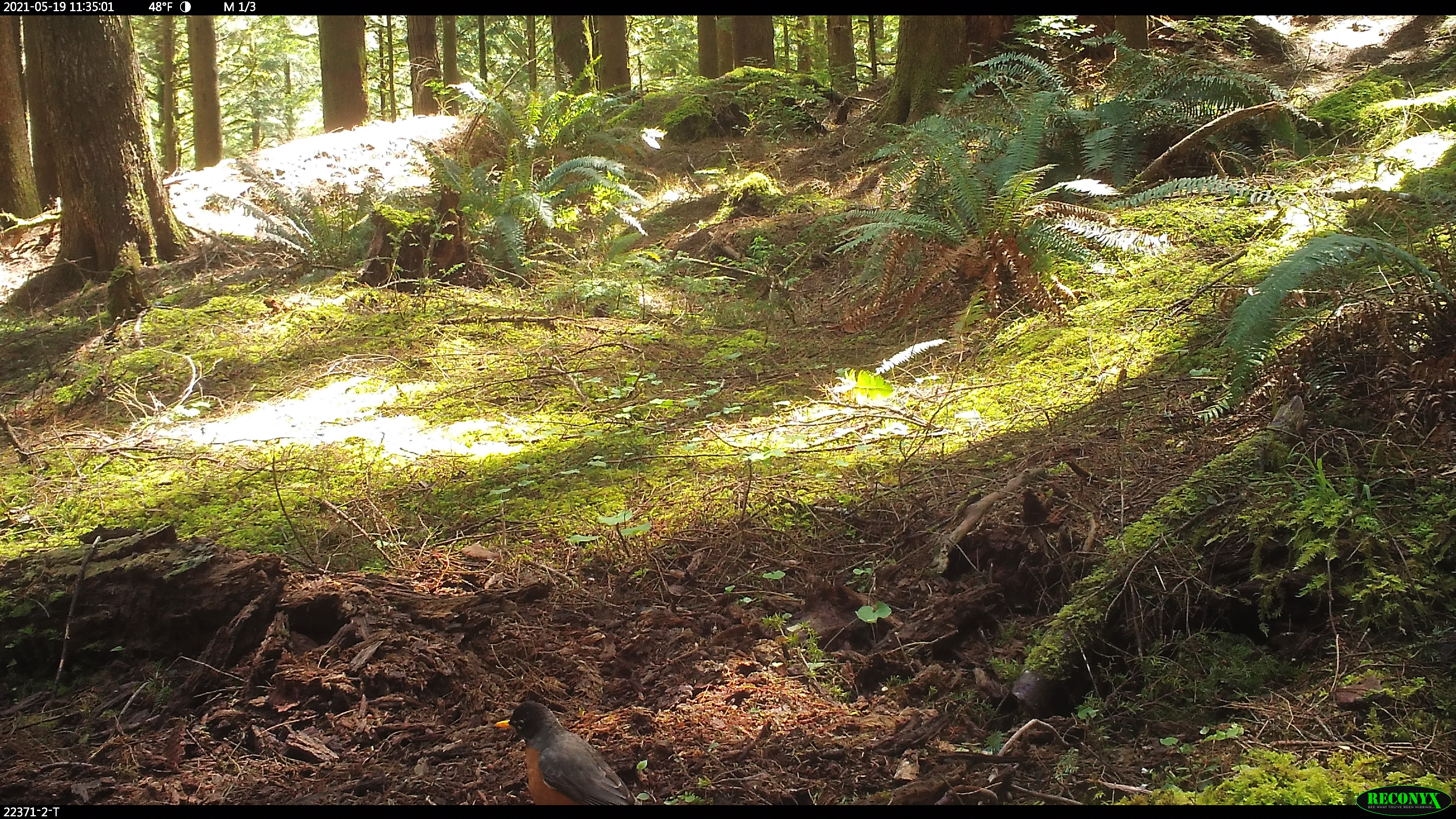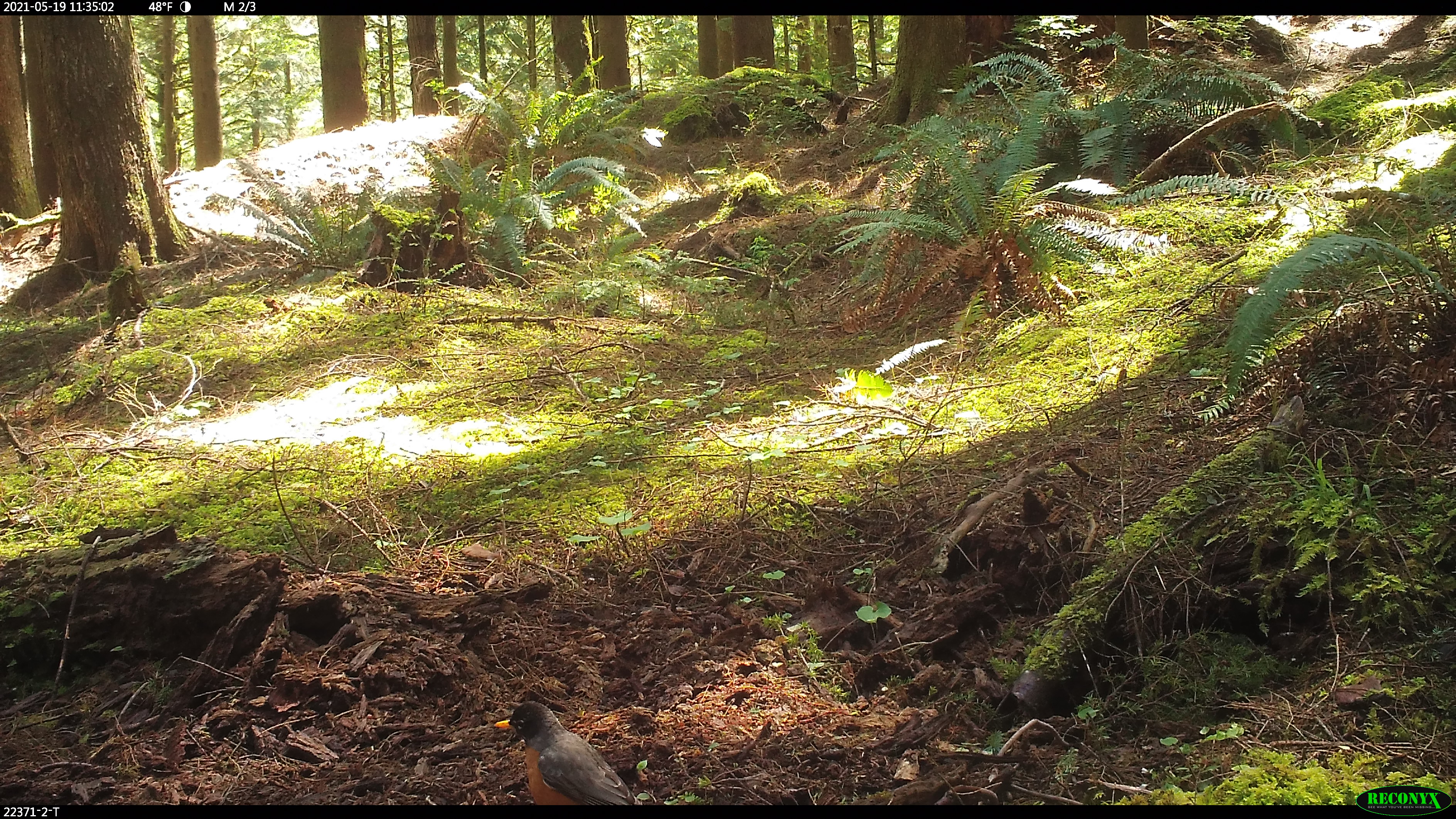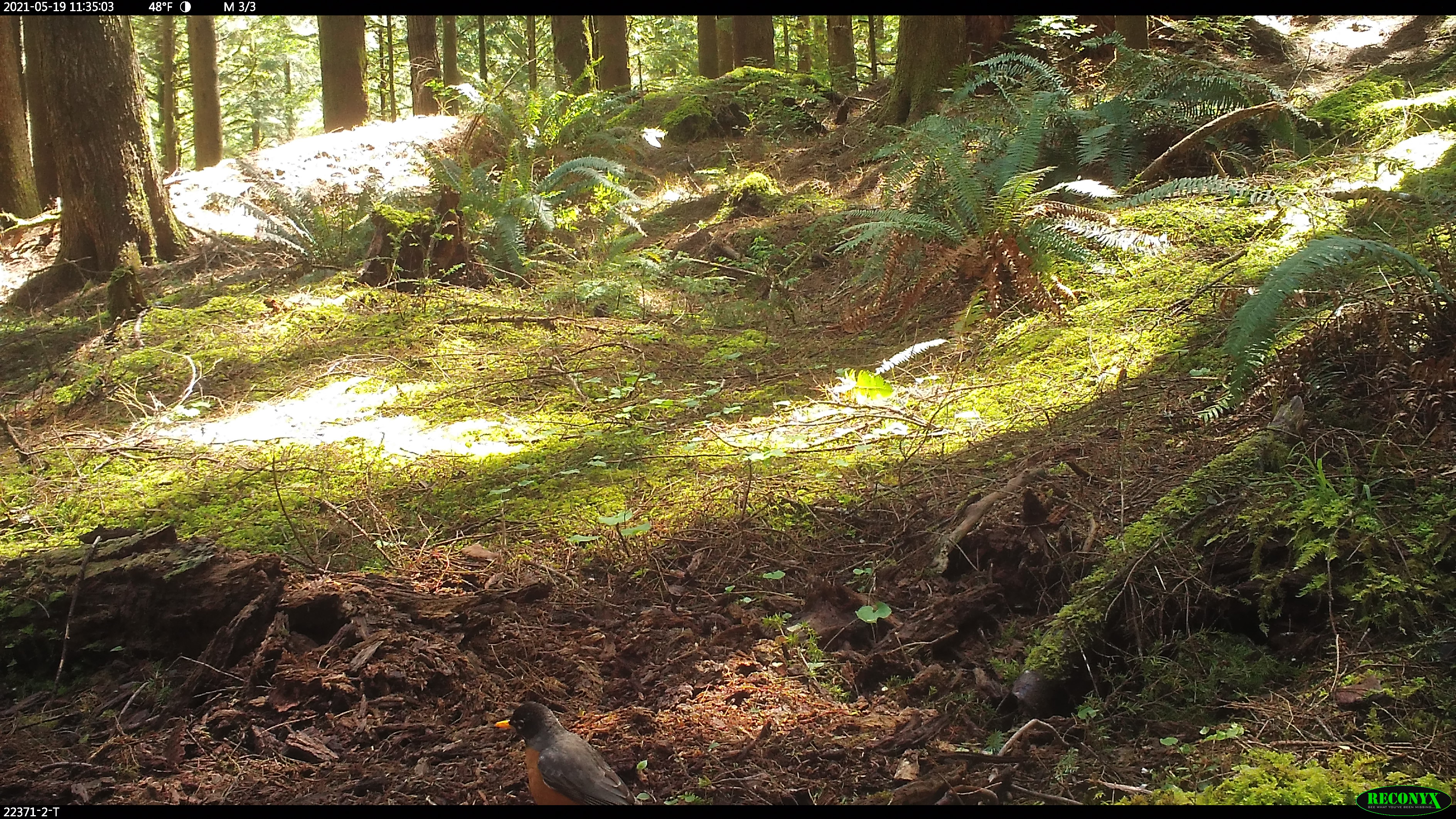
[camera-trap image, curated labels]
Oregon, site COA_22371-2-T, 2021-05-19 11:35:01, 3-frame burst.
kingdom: Animalia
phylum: Chordata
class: Aves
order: Passeriformes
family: Turdidae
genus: Turdus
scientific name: Turdus migratorius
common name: american robin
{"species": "american robin (Turdus migratorius)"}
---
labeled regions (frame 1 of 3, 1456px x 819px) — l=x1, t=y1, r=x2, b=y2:
american robin: l=470, t=695, r=643, b=803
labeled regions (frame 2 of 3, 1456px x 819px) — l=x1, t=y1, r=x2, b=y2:
american robin: l=476, t=696, r=651, b=806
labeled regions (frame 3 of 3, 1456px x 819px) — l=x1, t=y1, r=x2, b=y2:
american robin: l=480, t=688, r=645, b=804